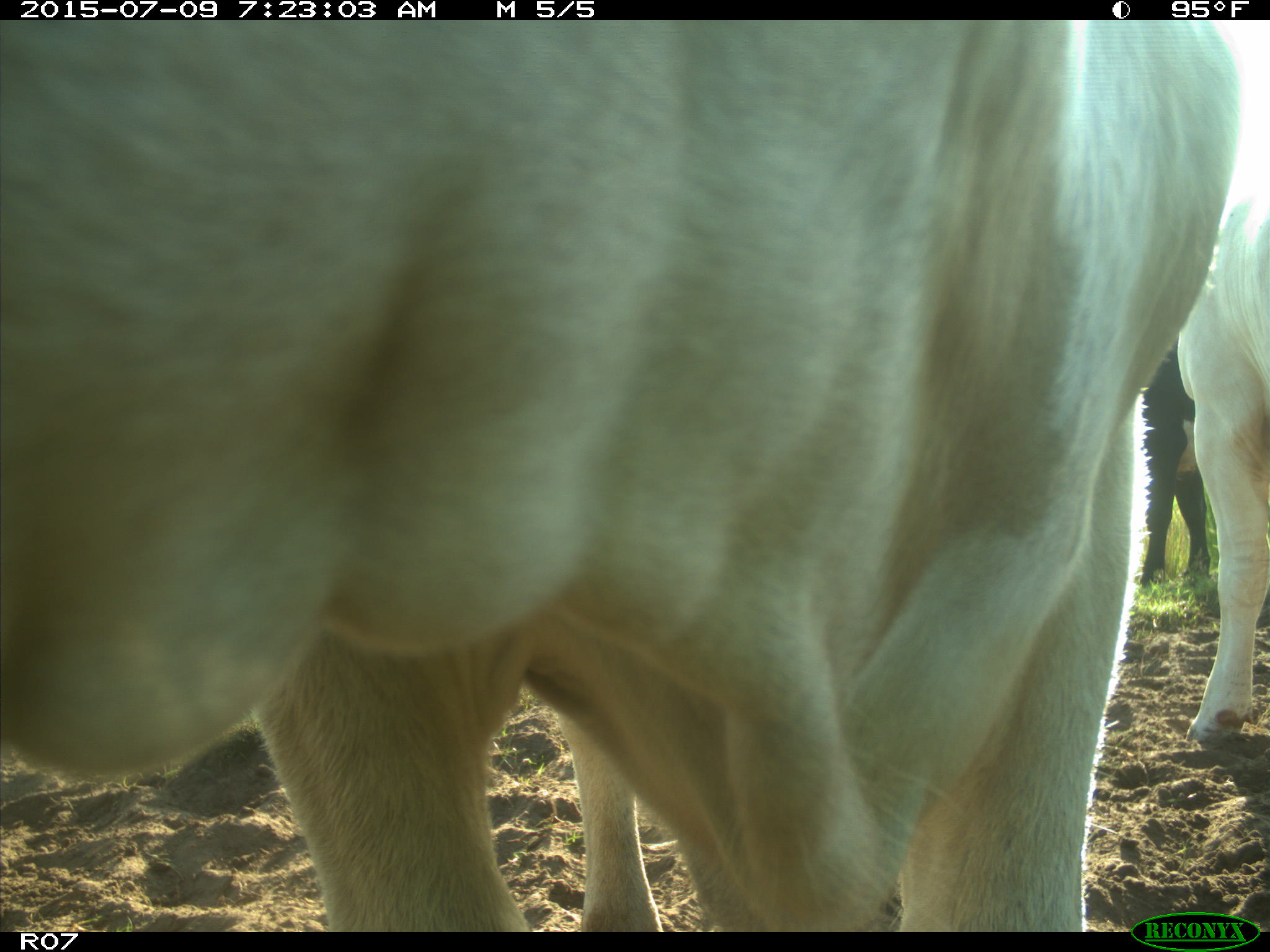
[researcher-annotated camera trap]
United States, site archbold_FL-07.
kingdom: Animalia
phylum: Chordata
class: Mammalia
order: Artiodactyla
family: Bovidae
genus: Bos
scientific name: Bos taurus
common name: domestic cow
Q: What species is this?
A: Bos taurus (domestic cow).